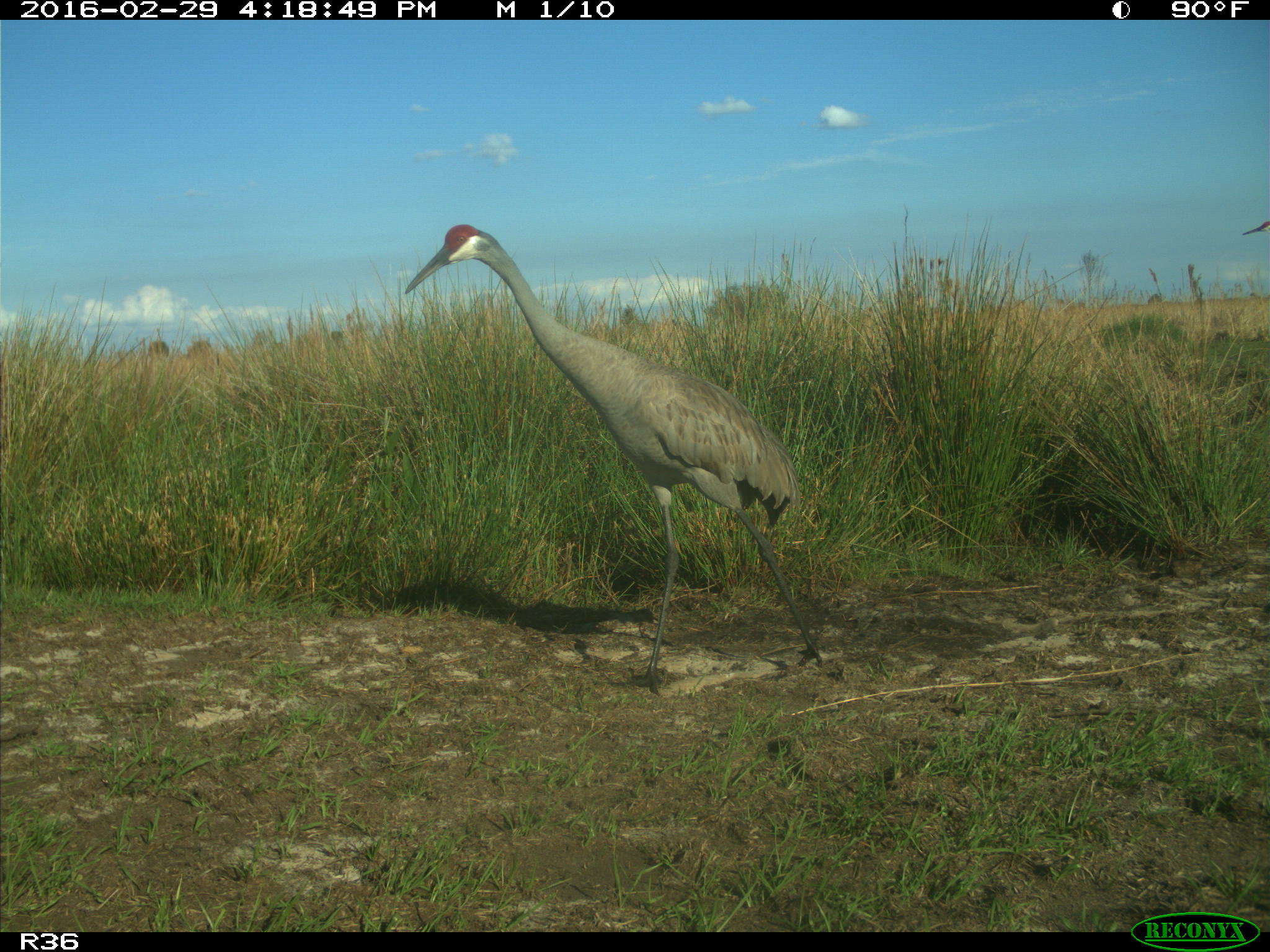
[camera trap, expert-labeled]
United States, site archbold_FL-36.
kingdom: Animalia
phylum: Chordata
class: Aves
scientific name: Aves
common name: birds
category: unidentified bird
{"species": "unidentified bird (birds) (Aves)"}